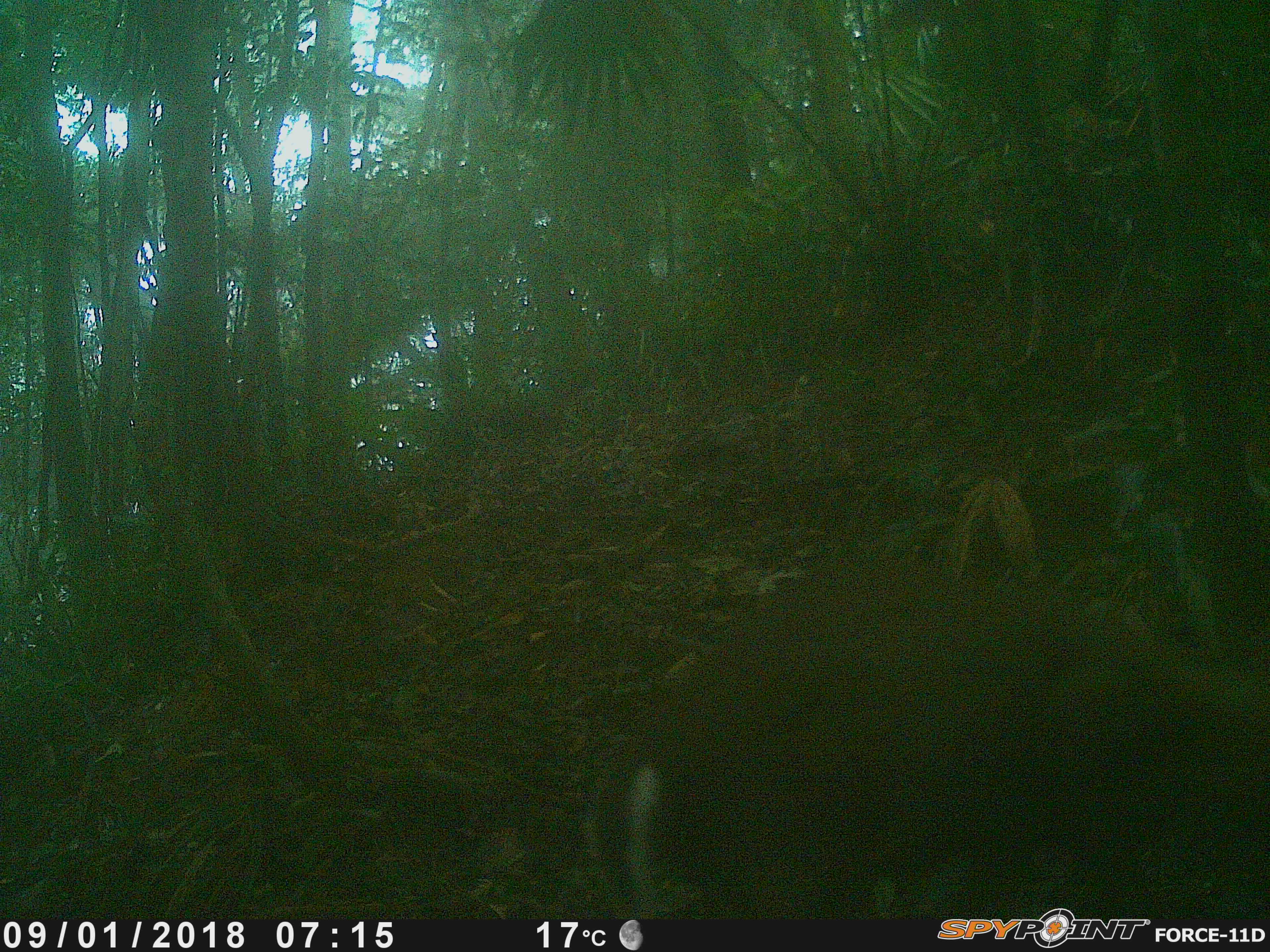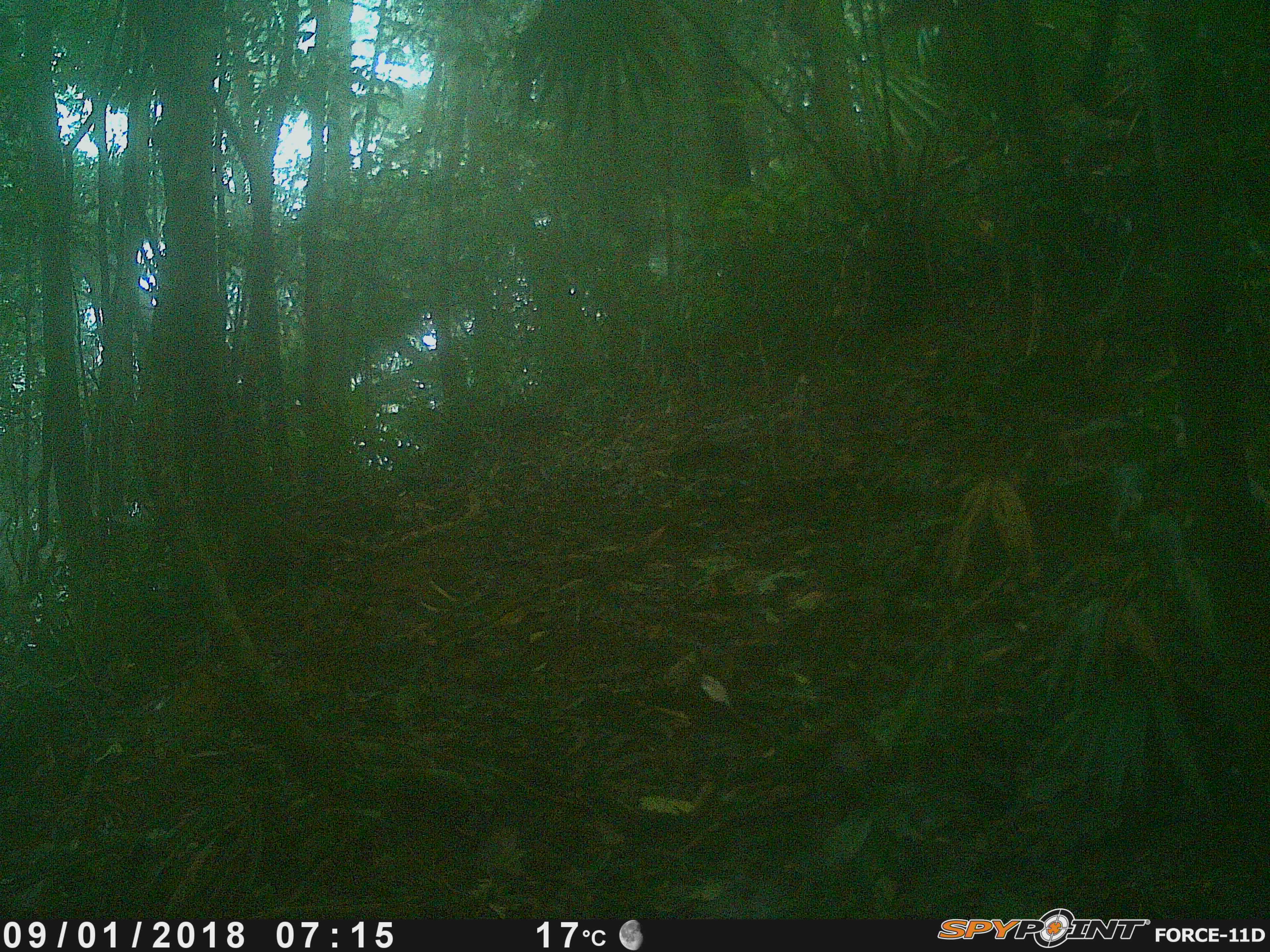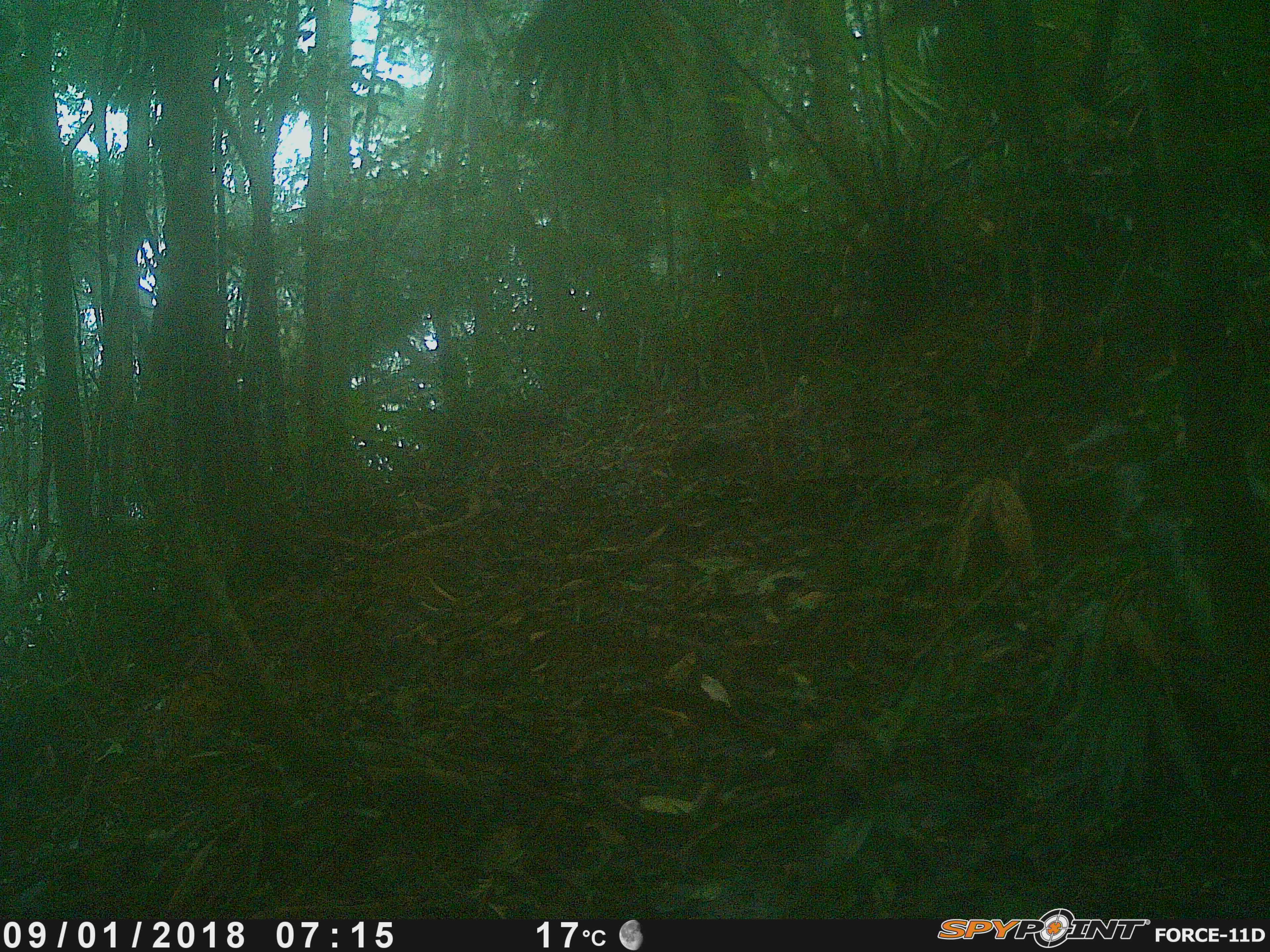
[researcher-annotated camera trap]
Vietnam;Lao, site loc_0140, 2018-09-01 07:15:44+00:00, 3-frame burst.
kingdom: Animalia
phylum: Chordata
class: Mammalia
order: Artiodactyla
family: Cervidae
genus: Muntiacus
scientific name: Muntiacus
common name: muntjacs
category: unidentified muntjac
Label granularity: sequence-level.